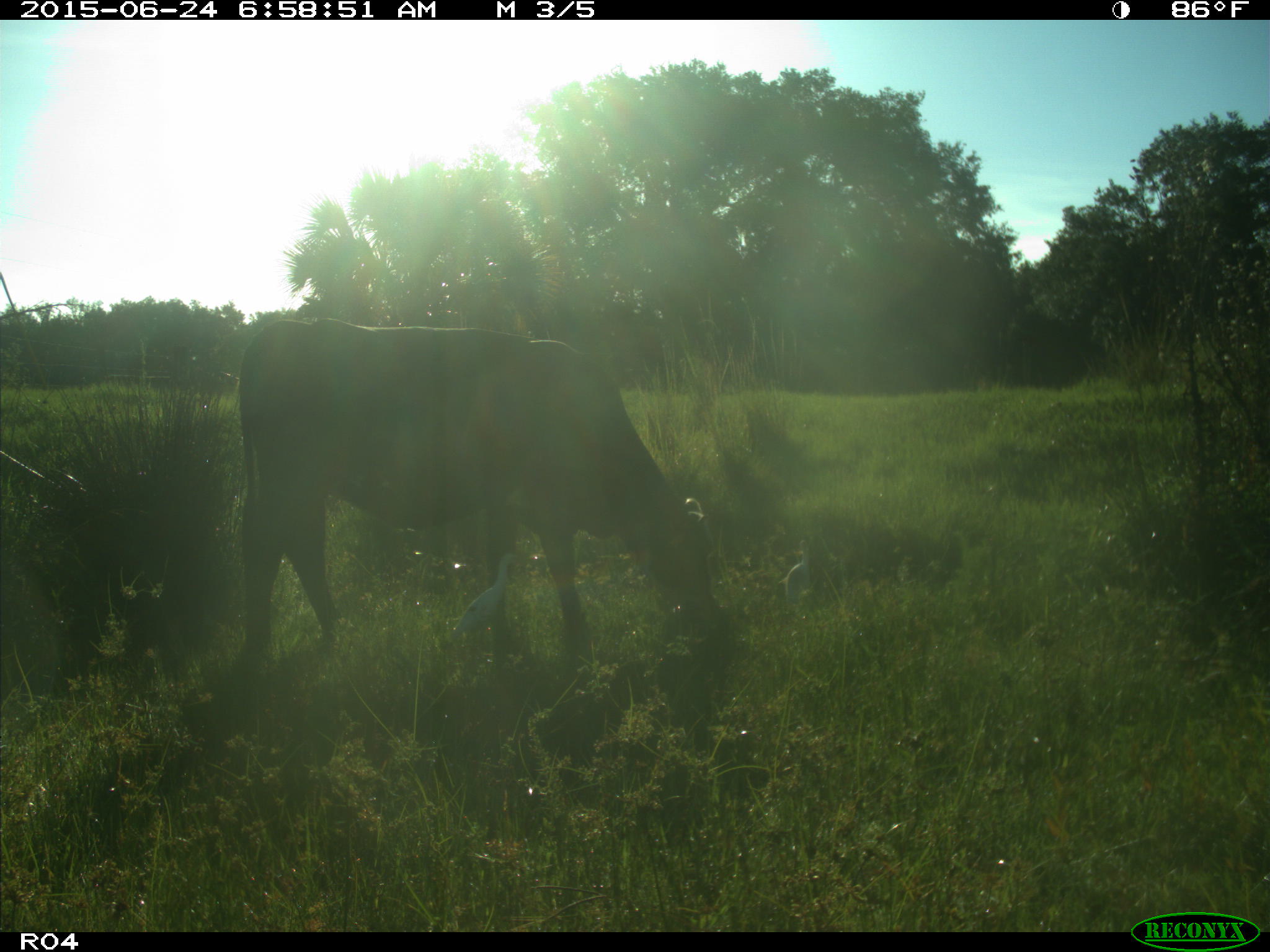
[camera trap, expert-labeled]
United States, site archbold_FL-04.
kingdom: Animalia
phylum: Chordata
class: Mammalia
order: Artiodactyla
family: Bovidae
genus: Bos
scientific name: Bos taurus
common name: domestic cow